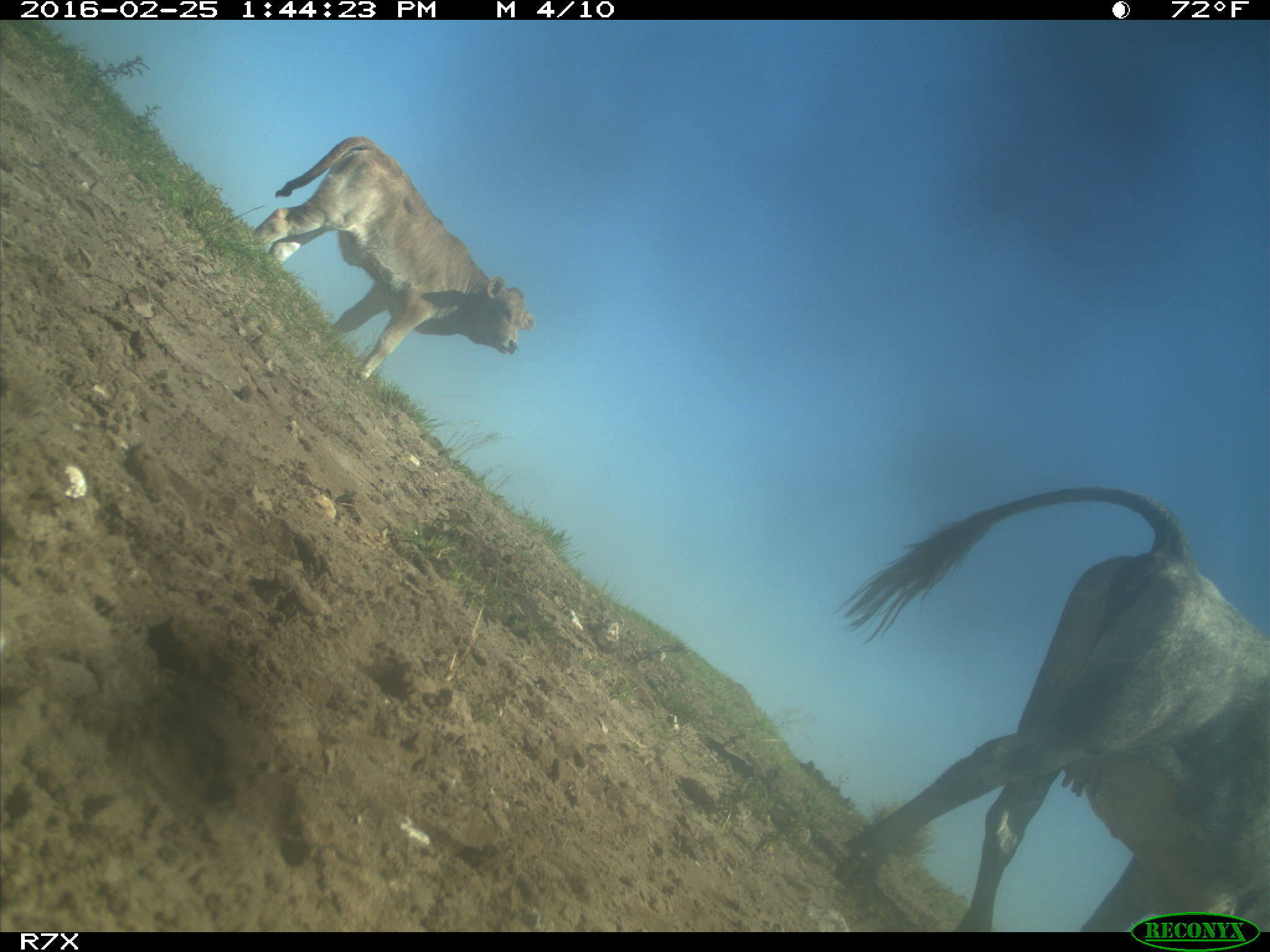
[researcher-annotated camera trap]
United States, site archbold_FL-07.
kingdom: Animalia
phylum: Chordata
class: Mammalia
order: Artiodactyla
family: Bovidae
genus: Bos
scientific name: Bos taurus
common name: domestic cow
Bos taurus (domestic cow).